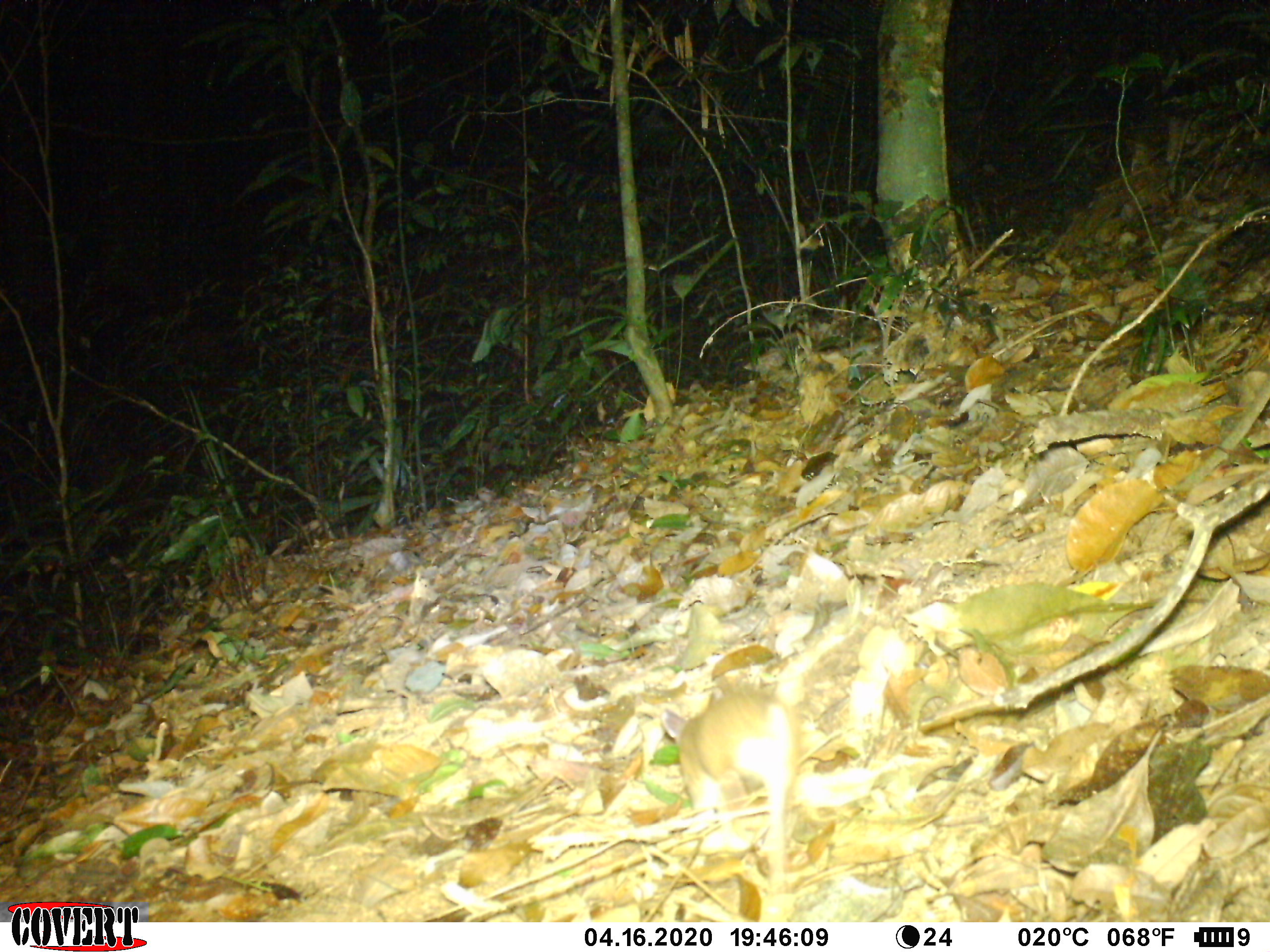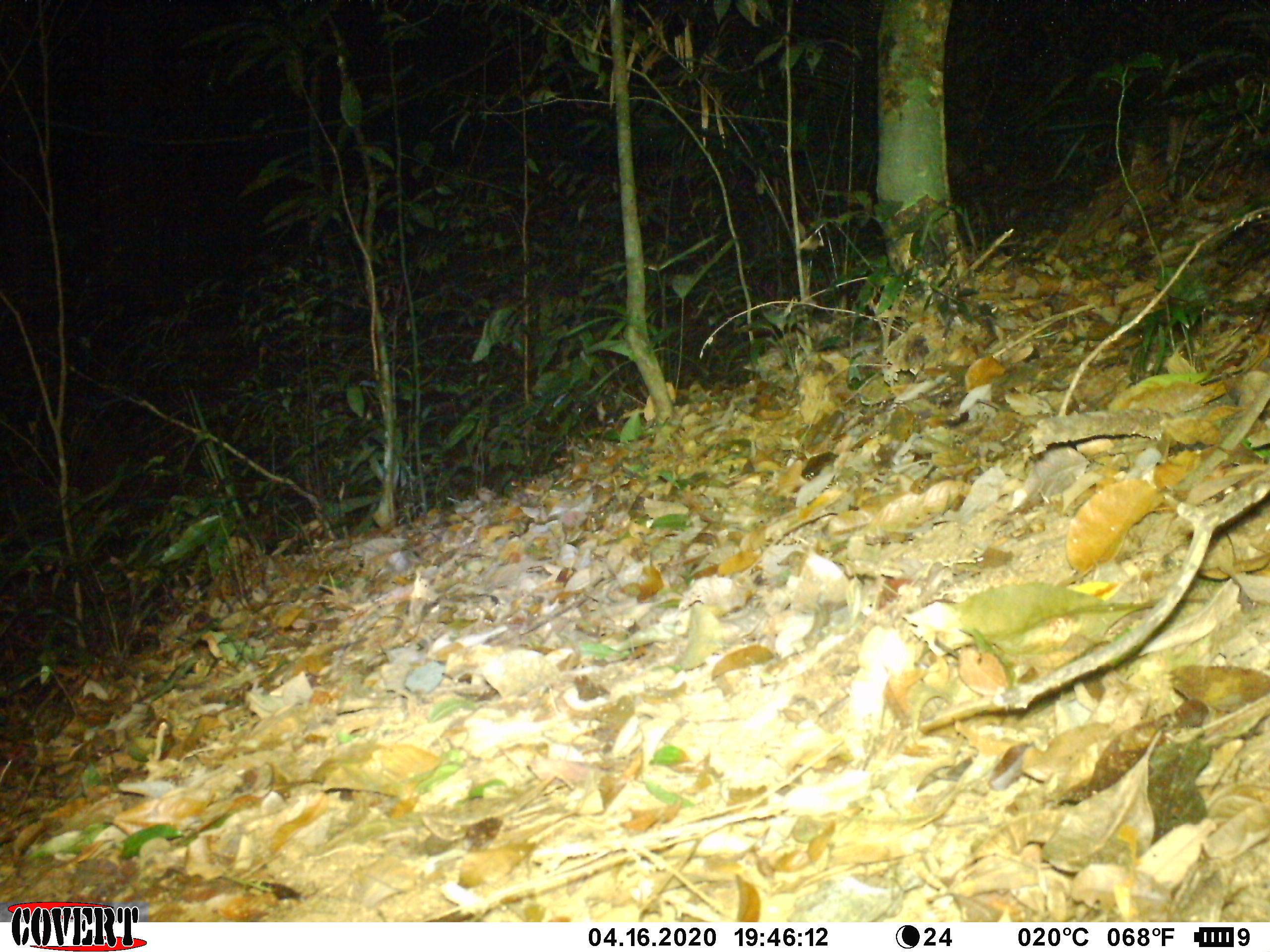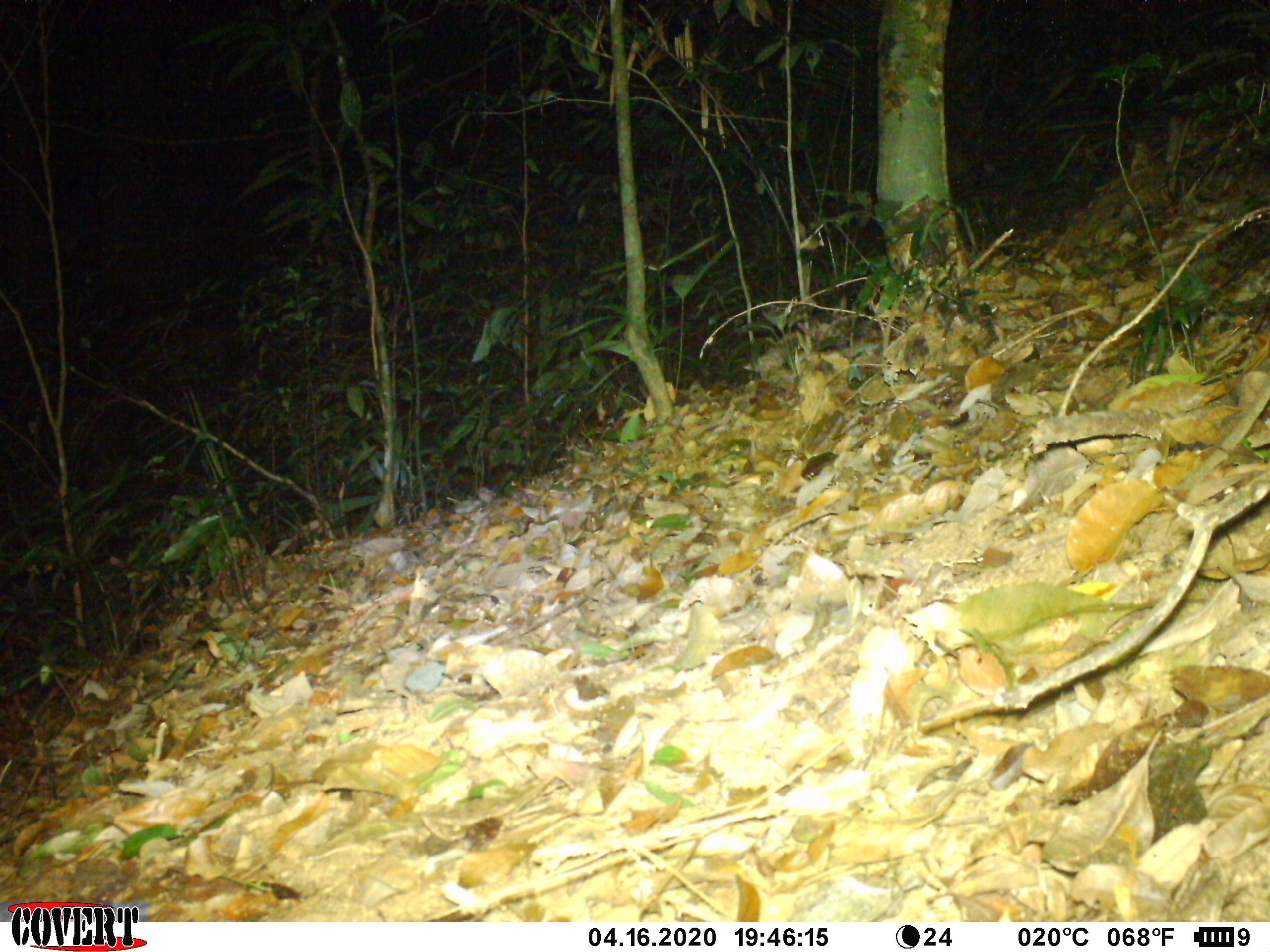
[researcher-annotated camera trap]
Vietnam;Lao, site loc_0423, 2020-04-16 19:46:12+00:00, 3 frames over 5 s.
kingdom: Animalia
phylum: Chordata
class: Mammalia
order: Rodentia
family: Muridae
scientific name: Muridae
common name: old-world mice and rats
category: unidentified murid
Unidentified murid (old-world mice and rats) (Muridae). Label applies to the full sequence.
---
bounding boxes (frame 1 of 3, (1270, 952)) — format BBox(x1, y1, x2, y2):
unidentified murid: BBox(661, 685, 792, 894)